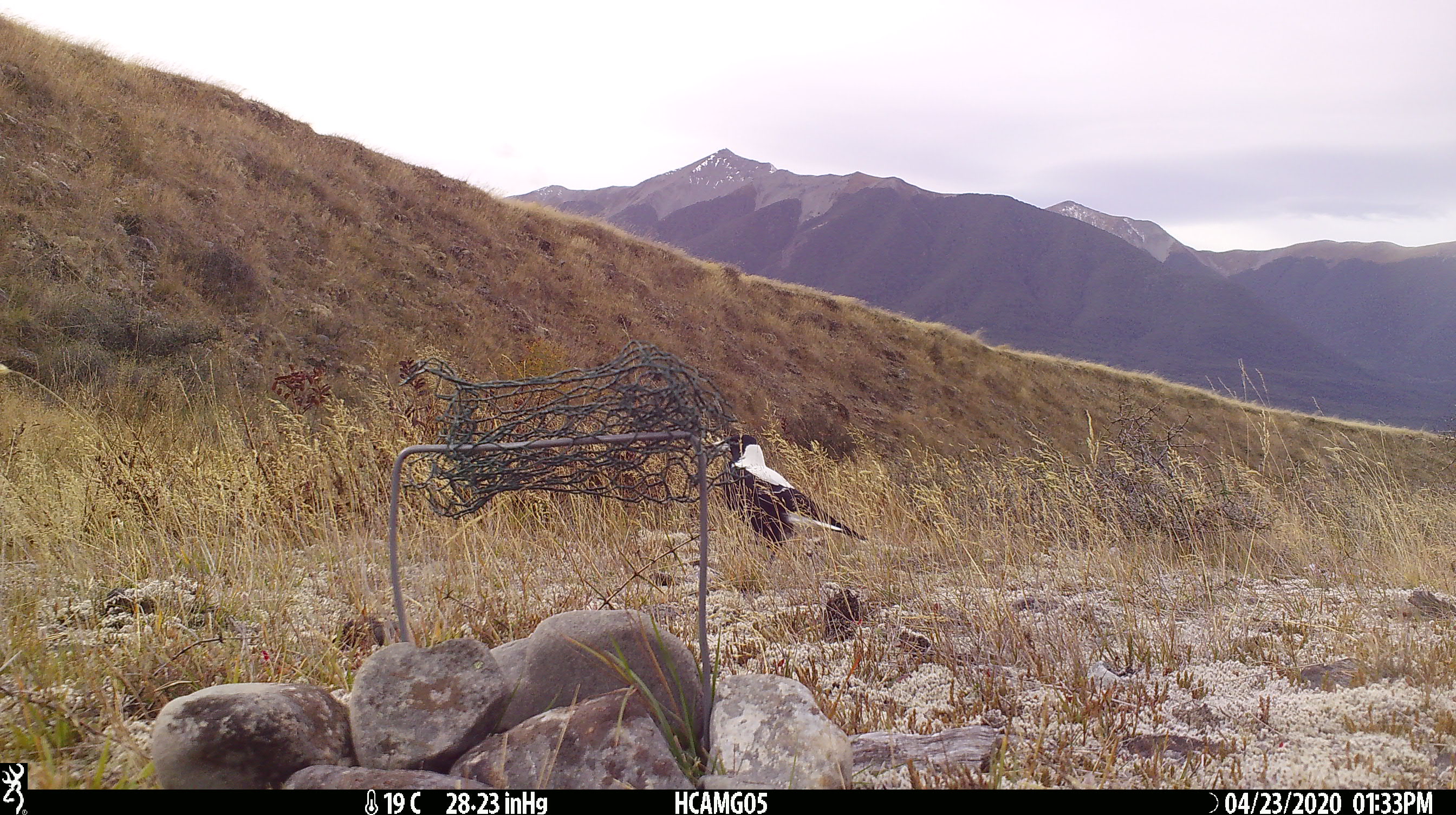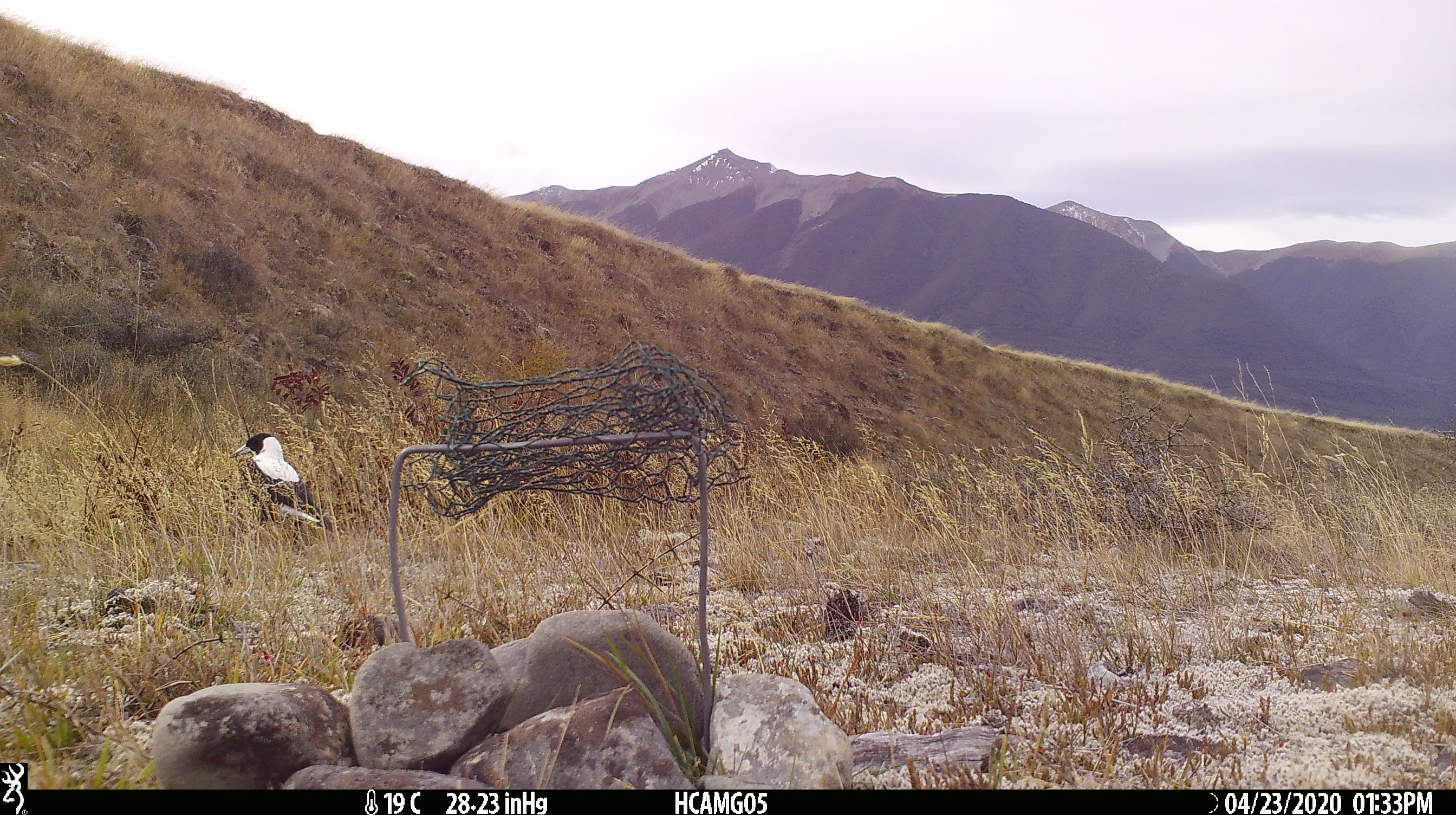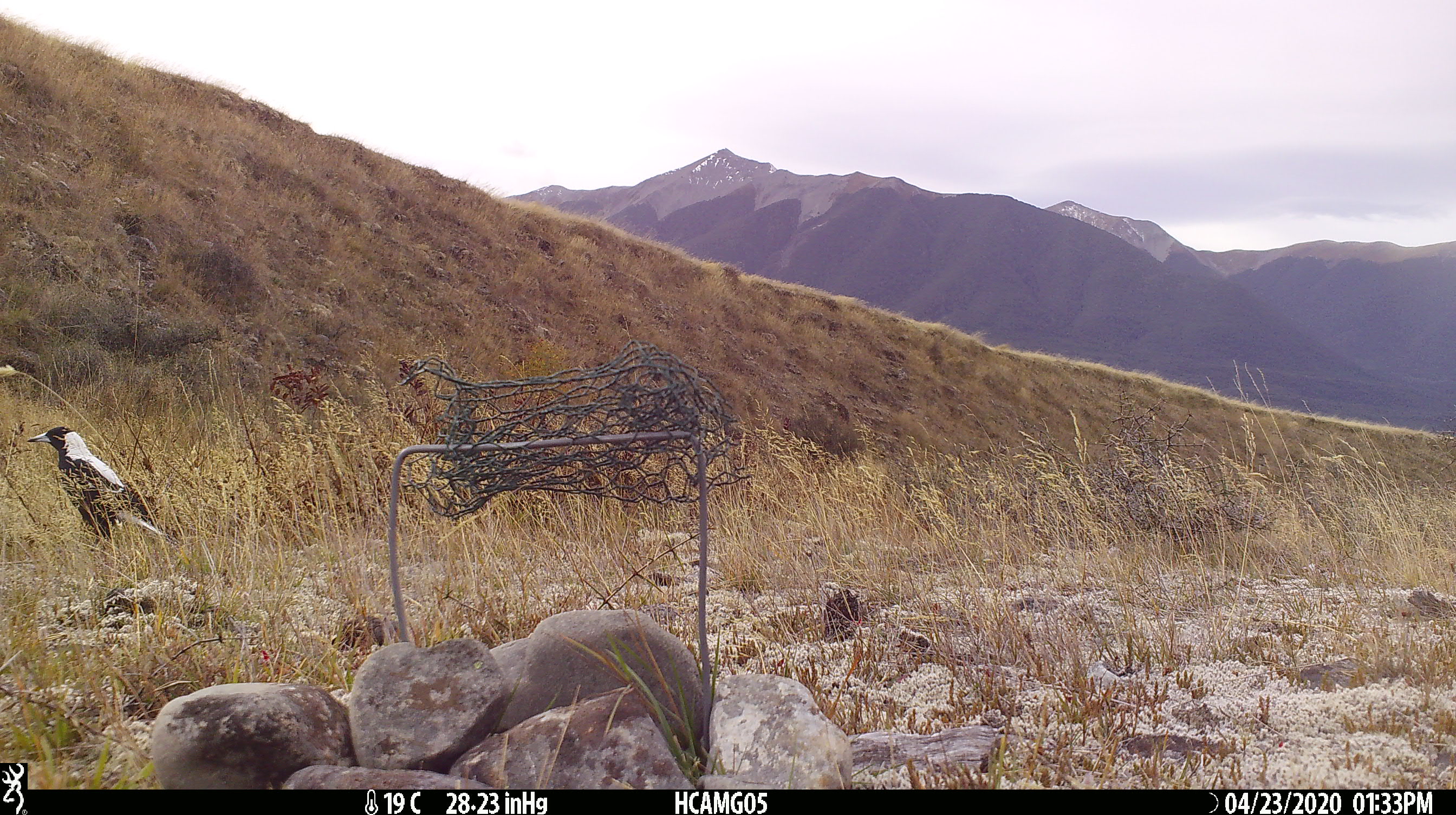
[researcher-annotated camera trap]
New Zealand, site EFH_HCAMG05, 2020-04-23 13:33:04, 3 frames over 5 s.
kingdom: Animalia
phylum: Chordata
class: Aves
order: Passeriformes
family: Artamidae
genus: Gymnorhina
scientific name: Gymnorhina tibicen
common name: australian magpie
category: magpie